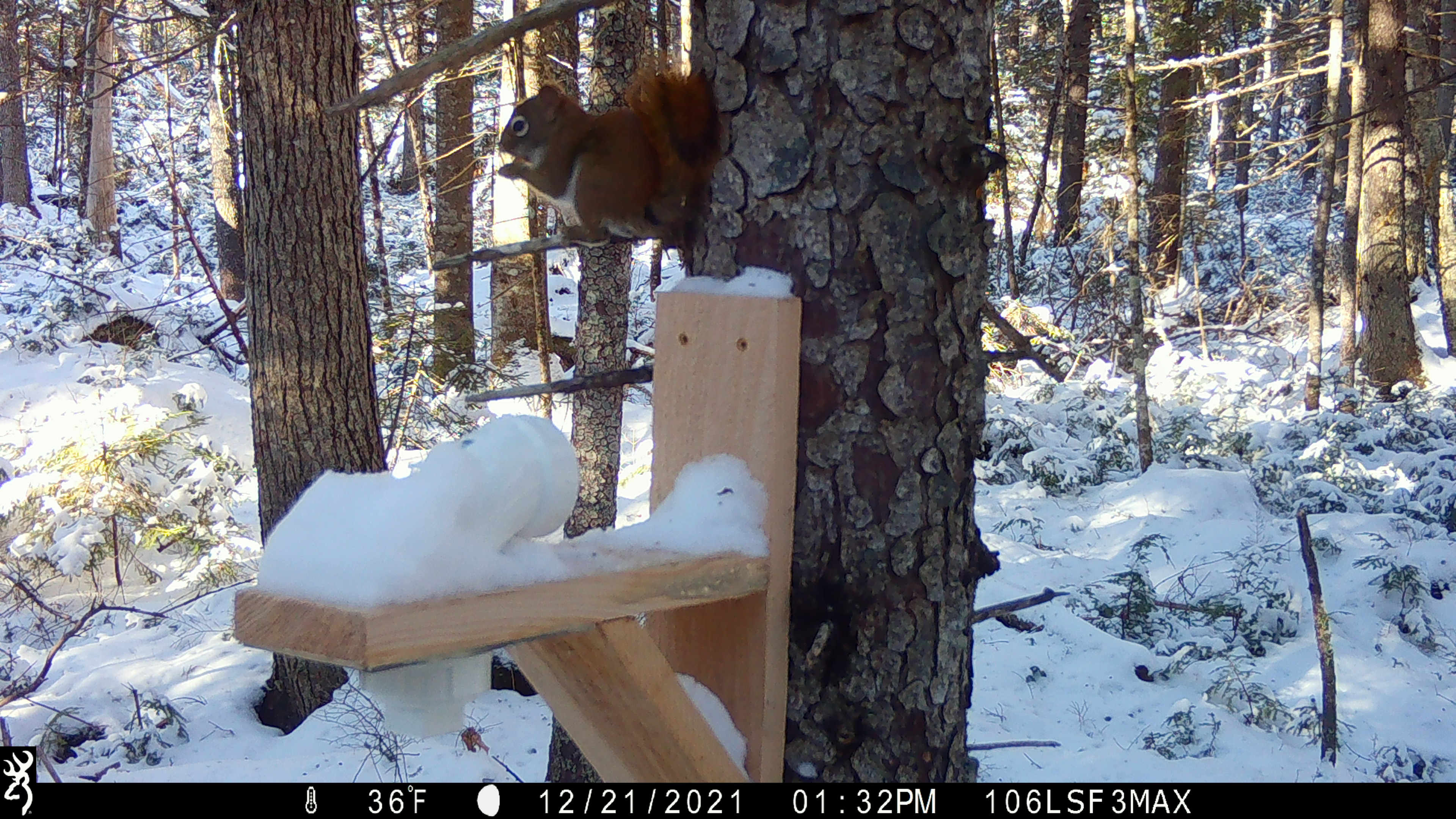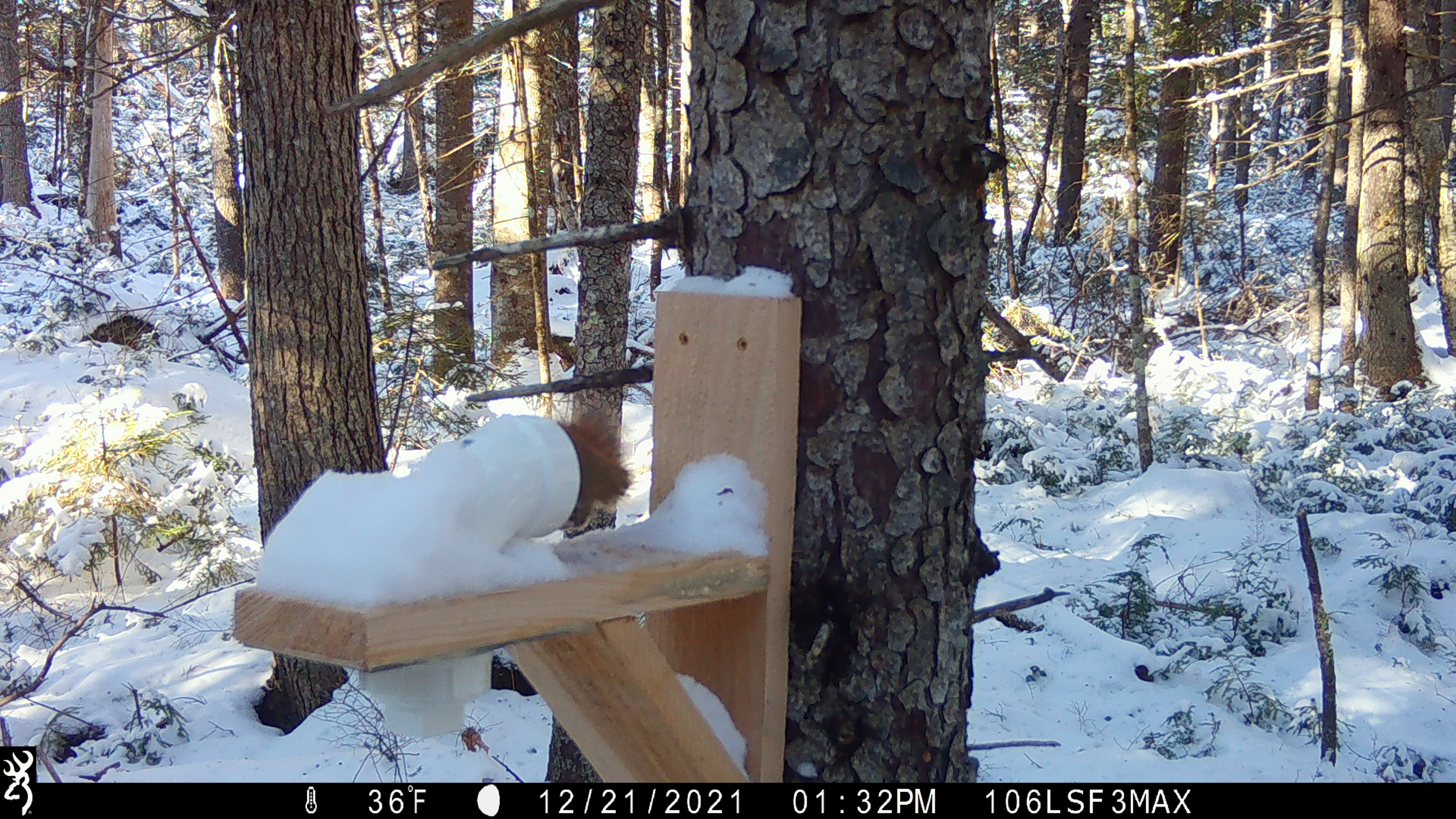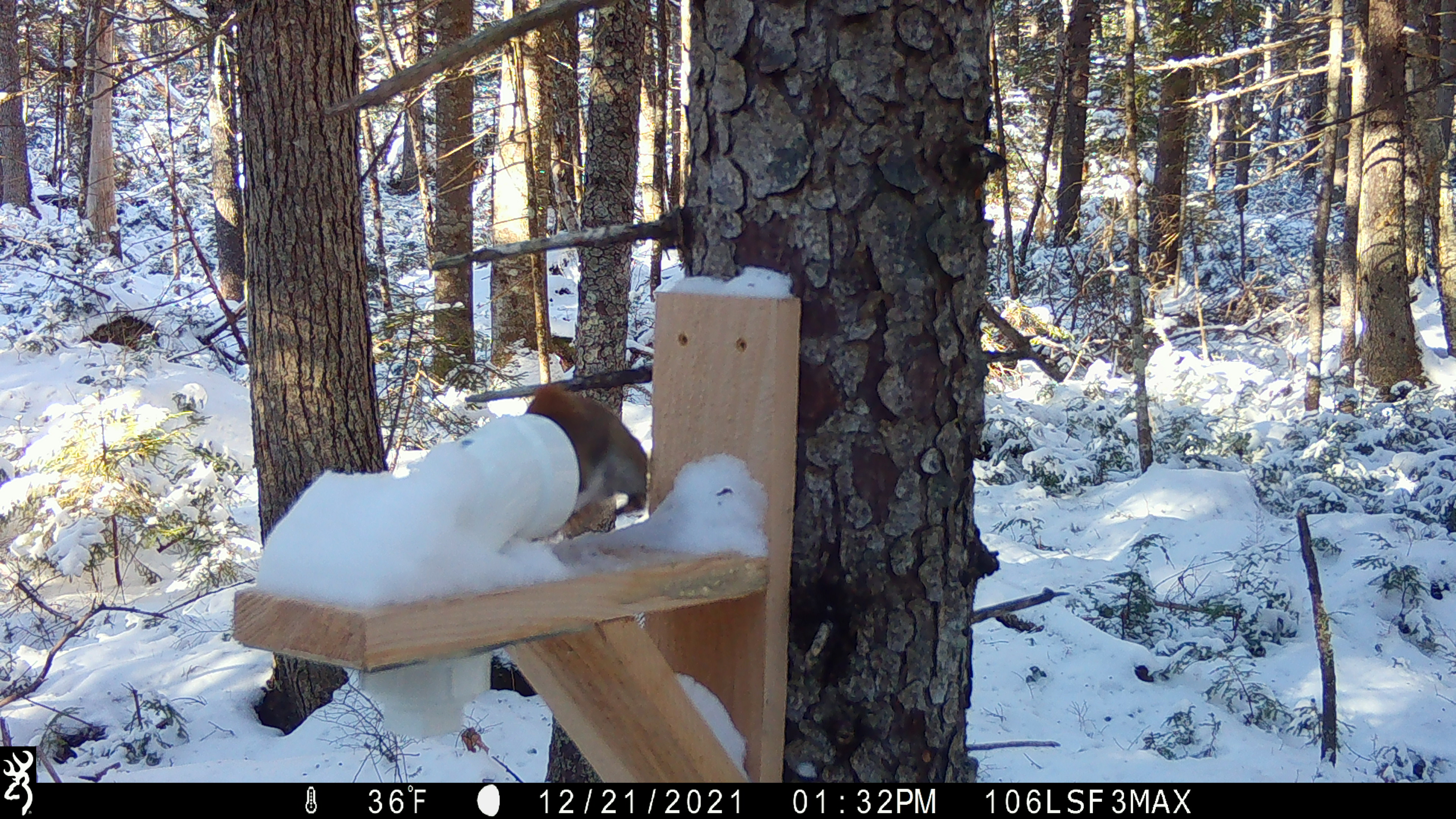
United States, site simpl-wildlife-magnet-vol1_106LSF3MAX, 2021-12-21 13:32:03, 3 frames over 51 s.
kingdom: Animalia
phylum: Chordata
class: Mammalia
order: Rodentia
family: Sciuridae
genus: Tamiasciurus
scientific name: Tamiasciurus hudsonicus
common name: red squirrel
Red squirrel (Tamiasciurus hudsonicus).